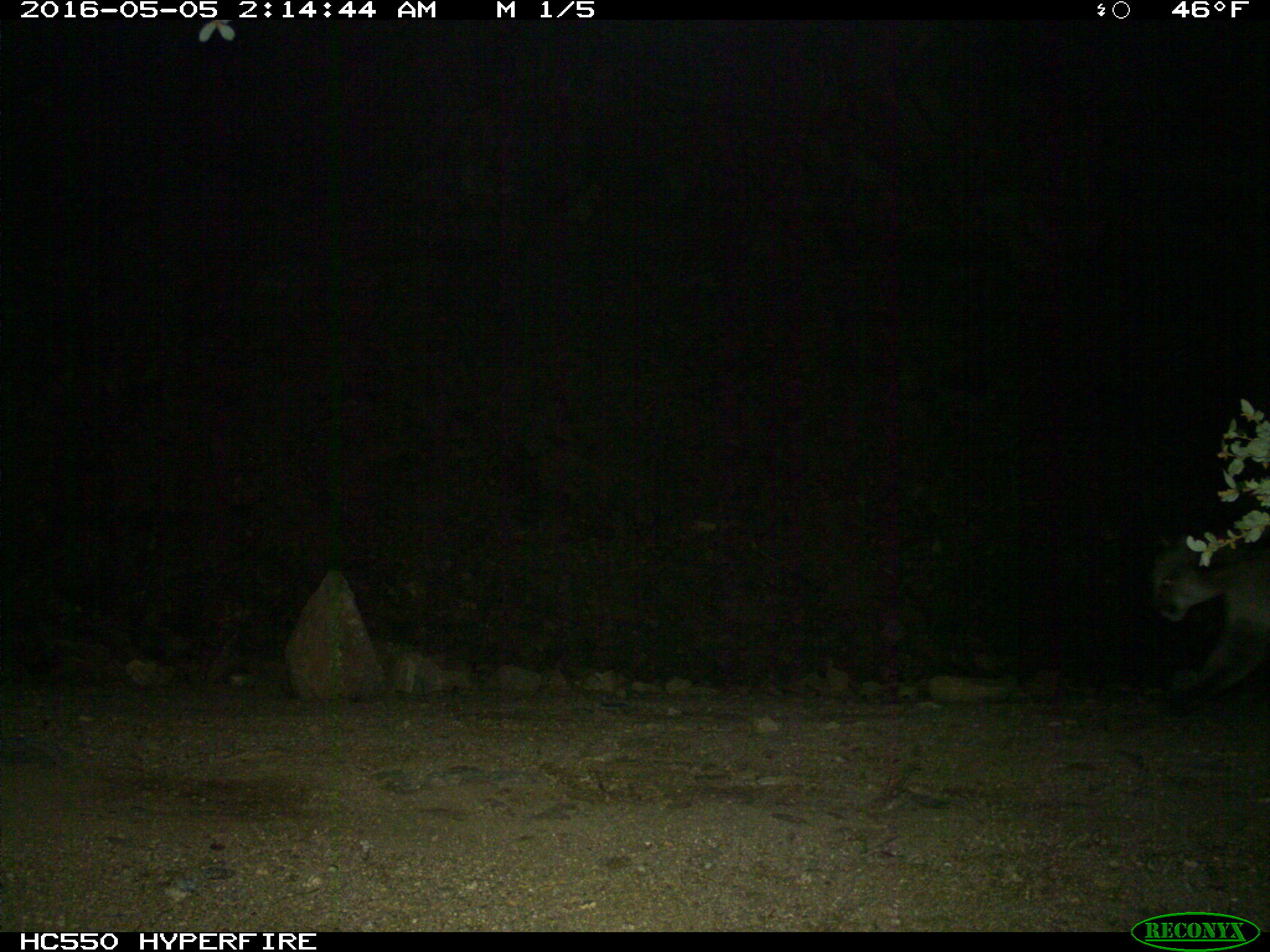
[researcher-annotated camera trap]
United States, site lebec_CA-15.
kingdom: Animalia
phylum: Chordata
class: Mammalia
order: Carnivora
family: Felidae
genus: Puma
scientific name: Puma concolor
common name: mountain lion